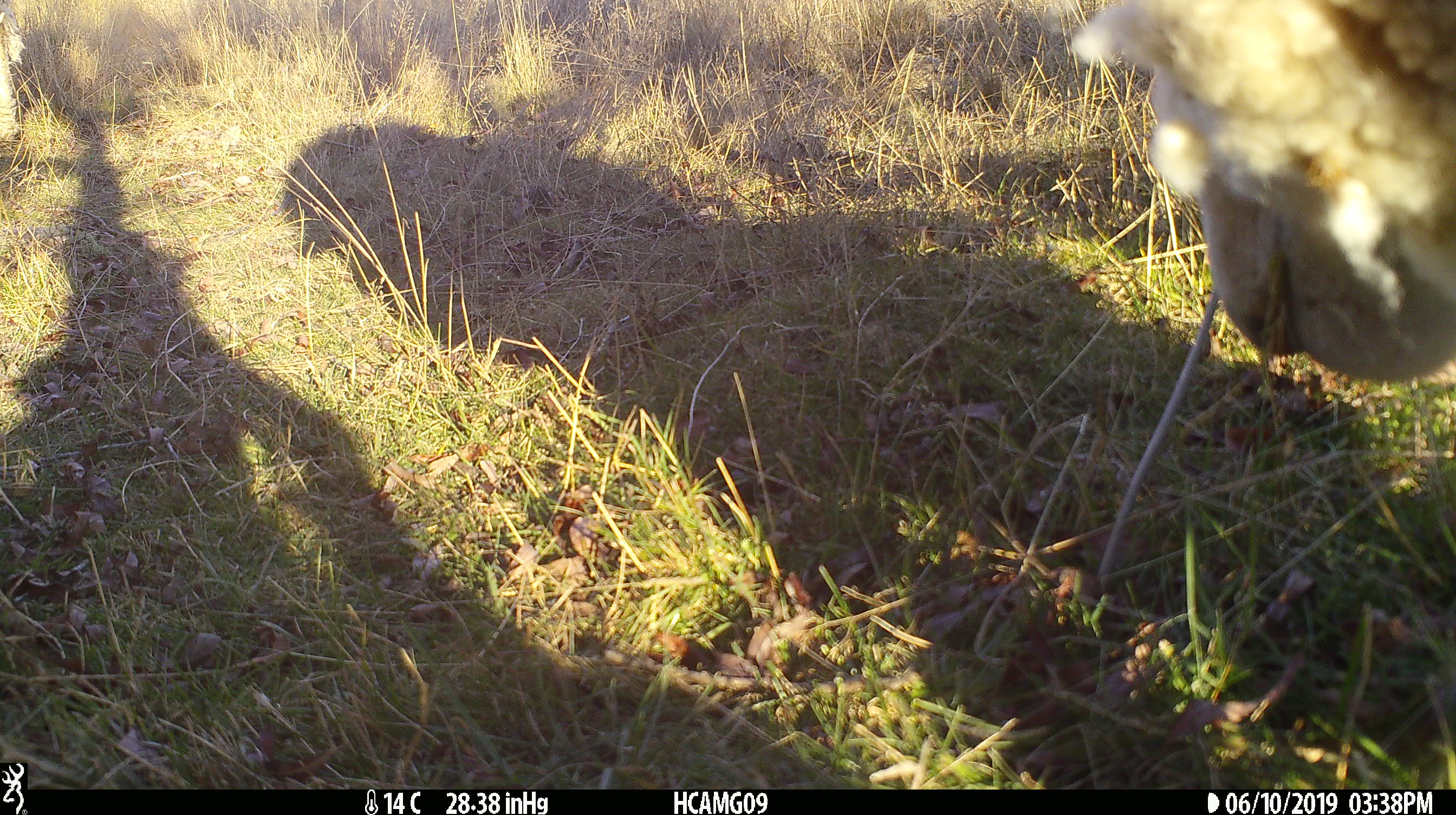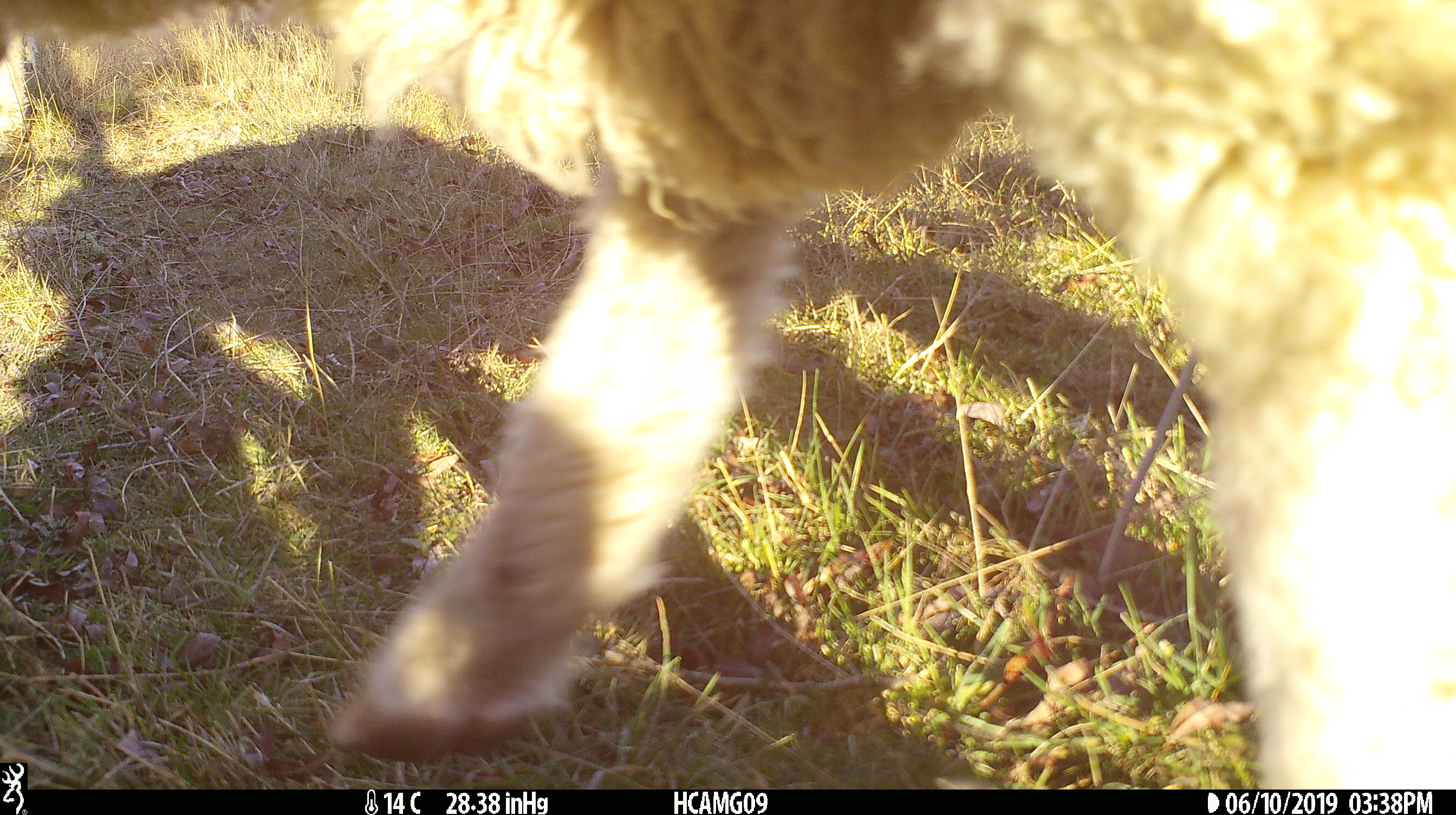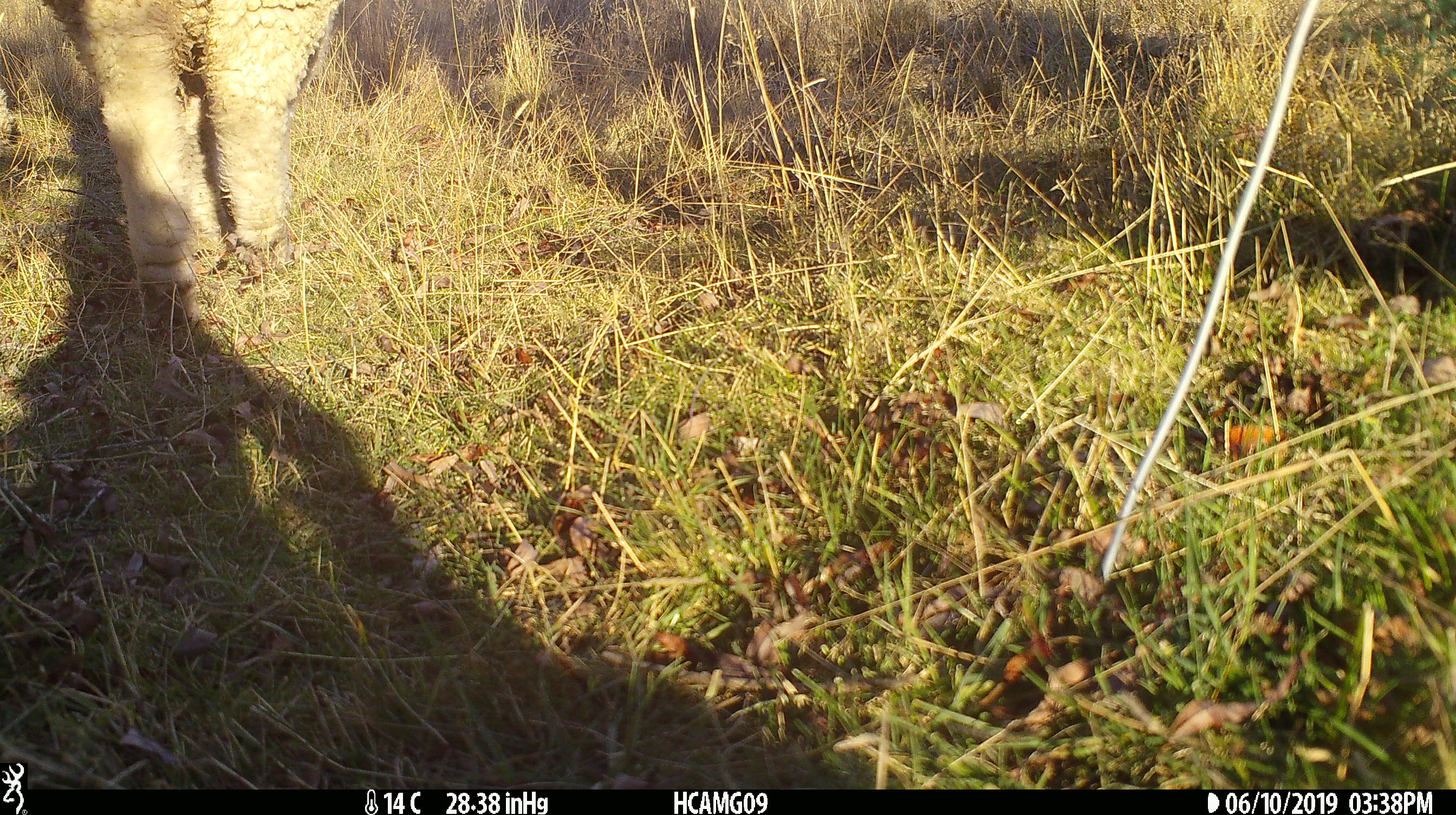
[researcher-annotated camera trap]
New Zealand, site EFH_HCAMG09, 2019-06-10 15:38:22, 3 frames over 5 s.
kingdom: Animalia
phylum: Chordata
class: Mammalia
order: Artiodactyla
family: Bovidae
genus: Ovis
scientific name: Ovis aries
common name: domestic sheep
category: sheep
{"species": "sheep (domestic sheep) (Ovis aries)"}